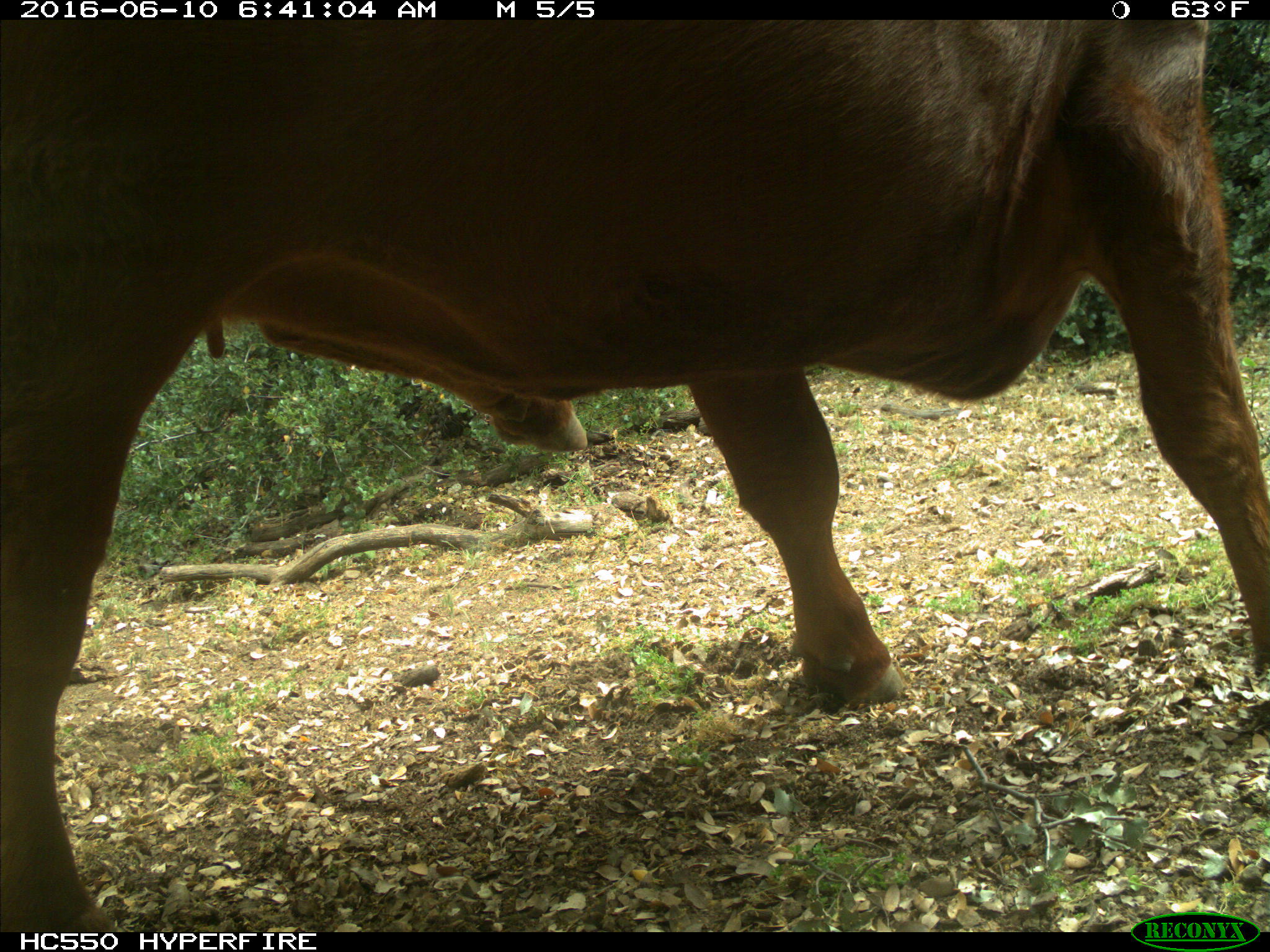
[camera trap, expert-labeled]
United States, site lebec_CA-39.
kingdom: Animalia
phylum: Chordata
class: Mammalia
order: Artiodactyla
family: Bovidae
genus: Bos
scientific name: Bos taurus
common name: domestic cow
Bos taurus (domestic cow).